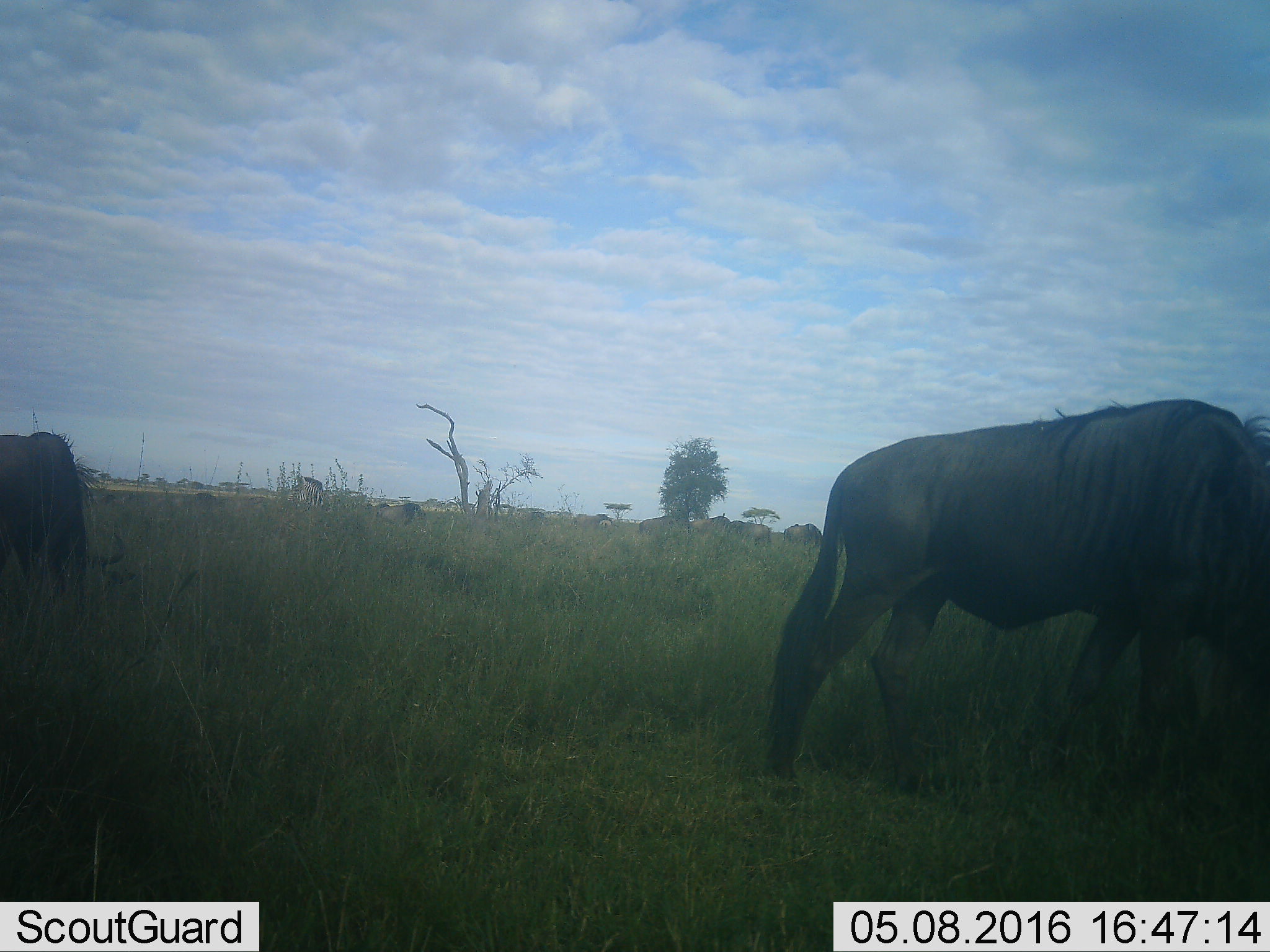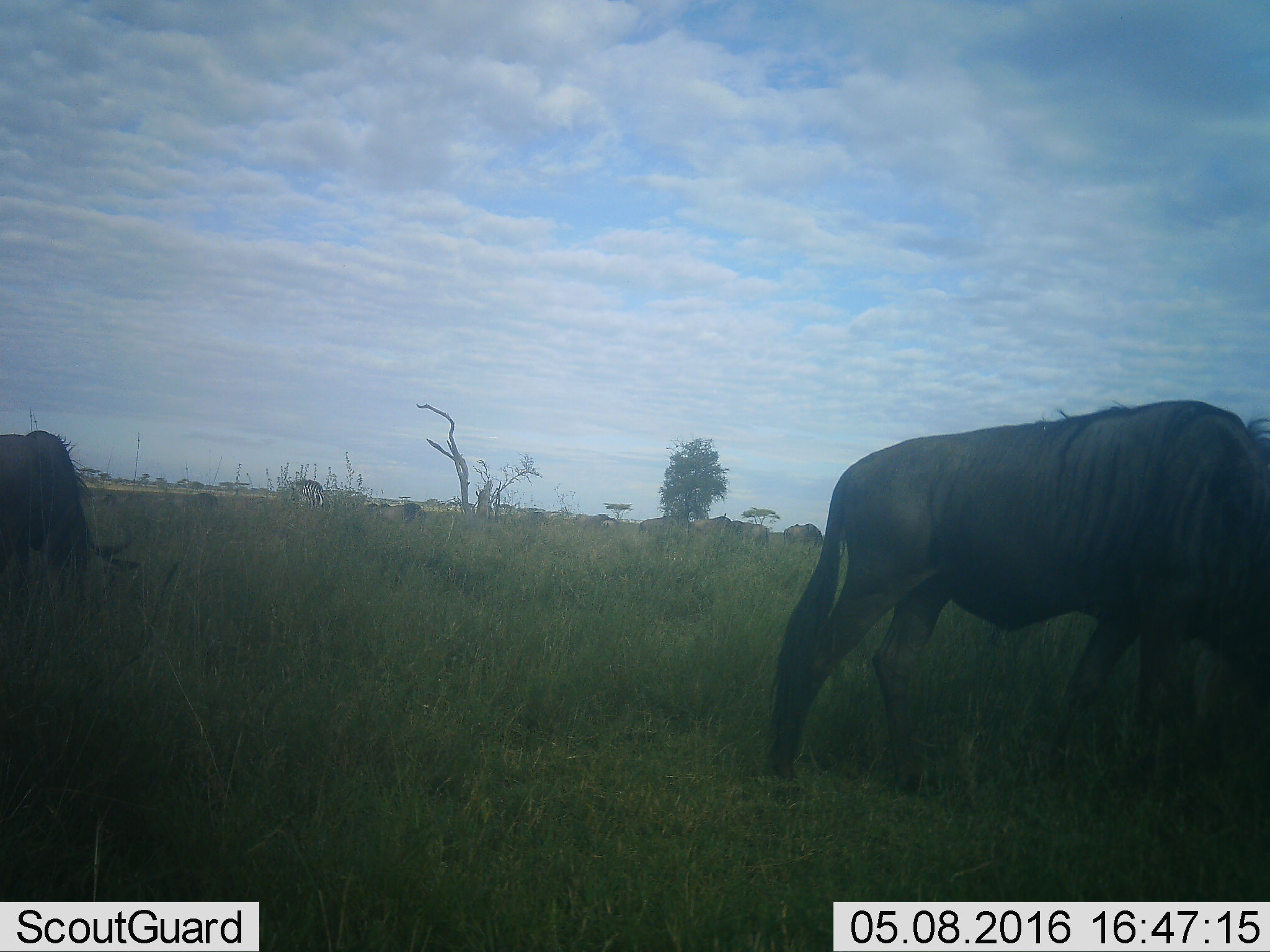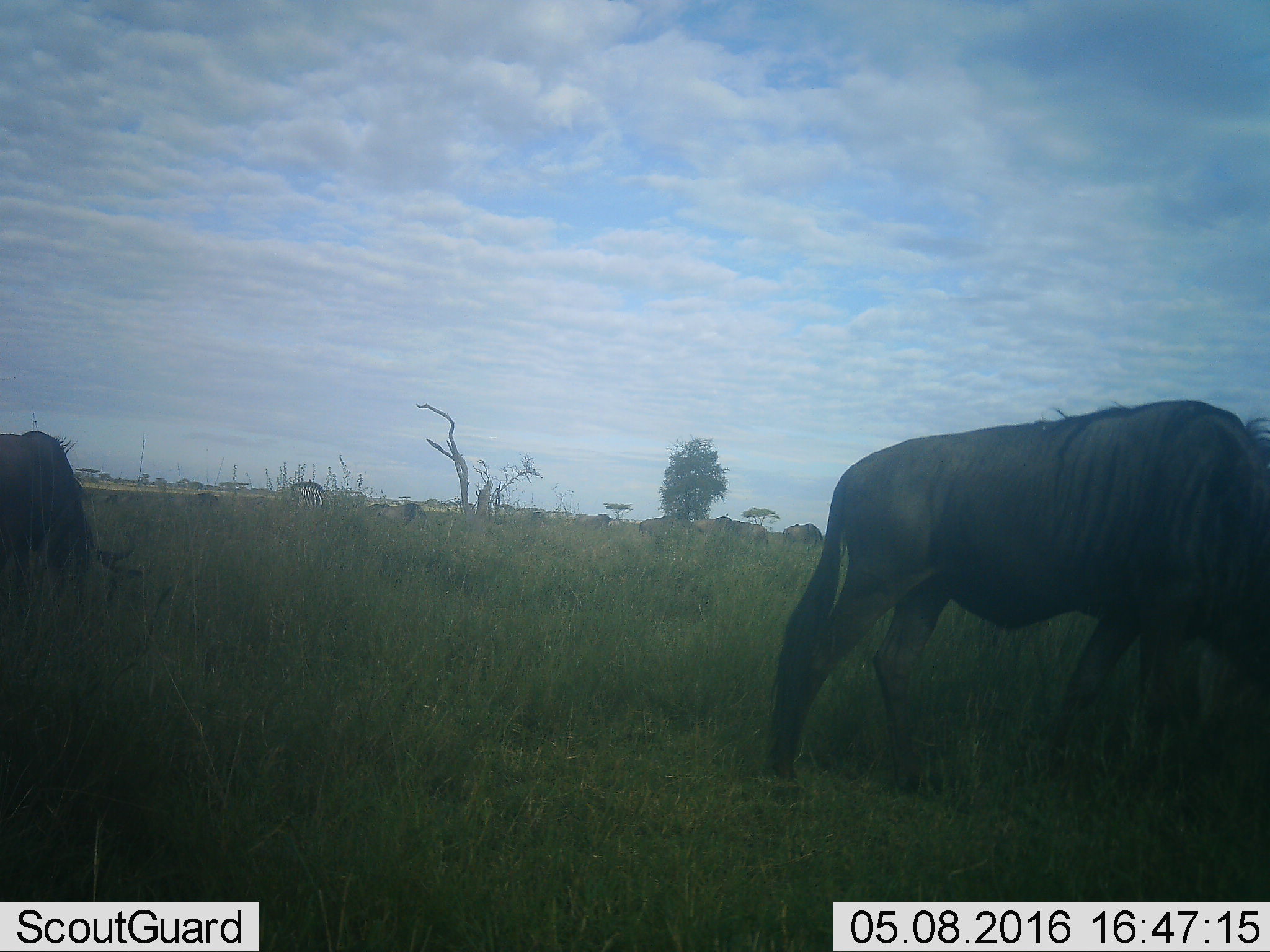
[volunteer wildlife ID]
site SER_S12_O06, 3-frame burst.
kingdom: Animalia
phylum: Chordata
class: Mammalia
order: Artiodactyla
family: Bovidae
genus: Connochaetes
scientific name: Connochaetes taurinus taurinus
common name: blue wildebeest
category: wildebeestblue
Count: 6.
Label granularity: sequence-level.